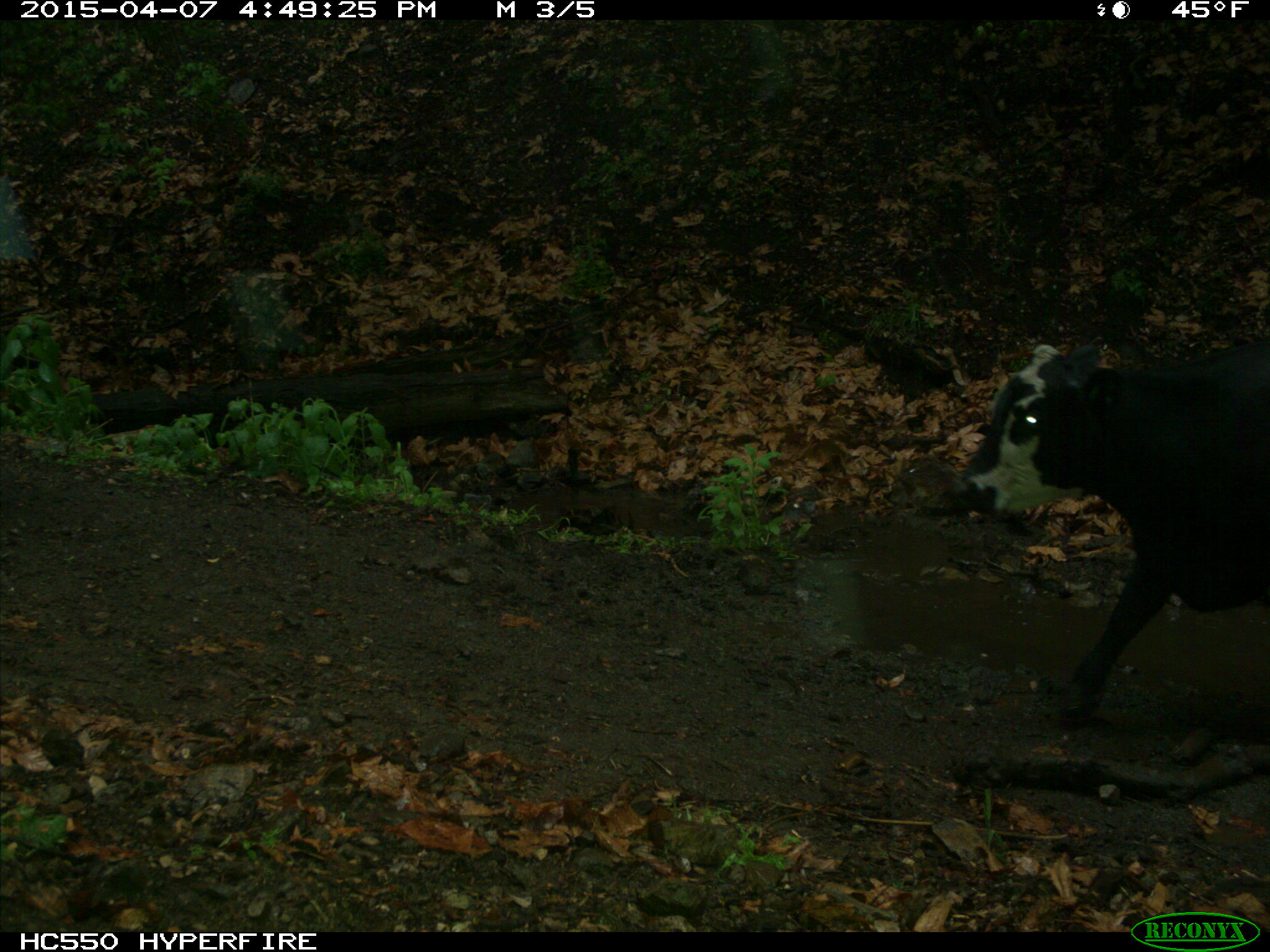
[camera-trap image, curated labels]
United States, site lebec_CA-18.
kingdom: Animalia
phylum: Chordata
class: Mammalia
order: Artiodactyla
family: Bovidae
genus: Bos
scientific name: Bos taurus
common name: domestic cow